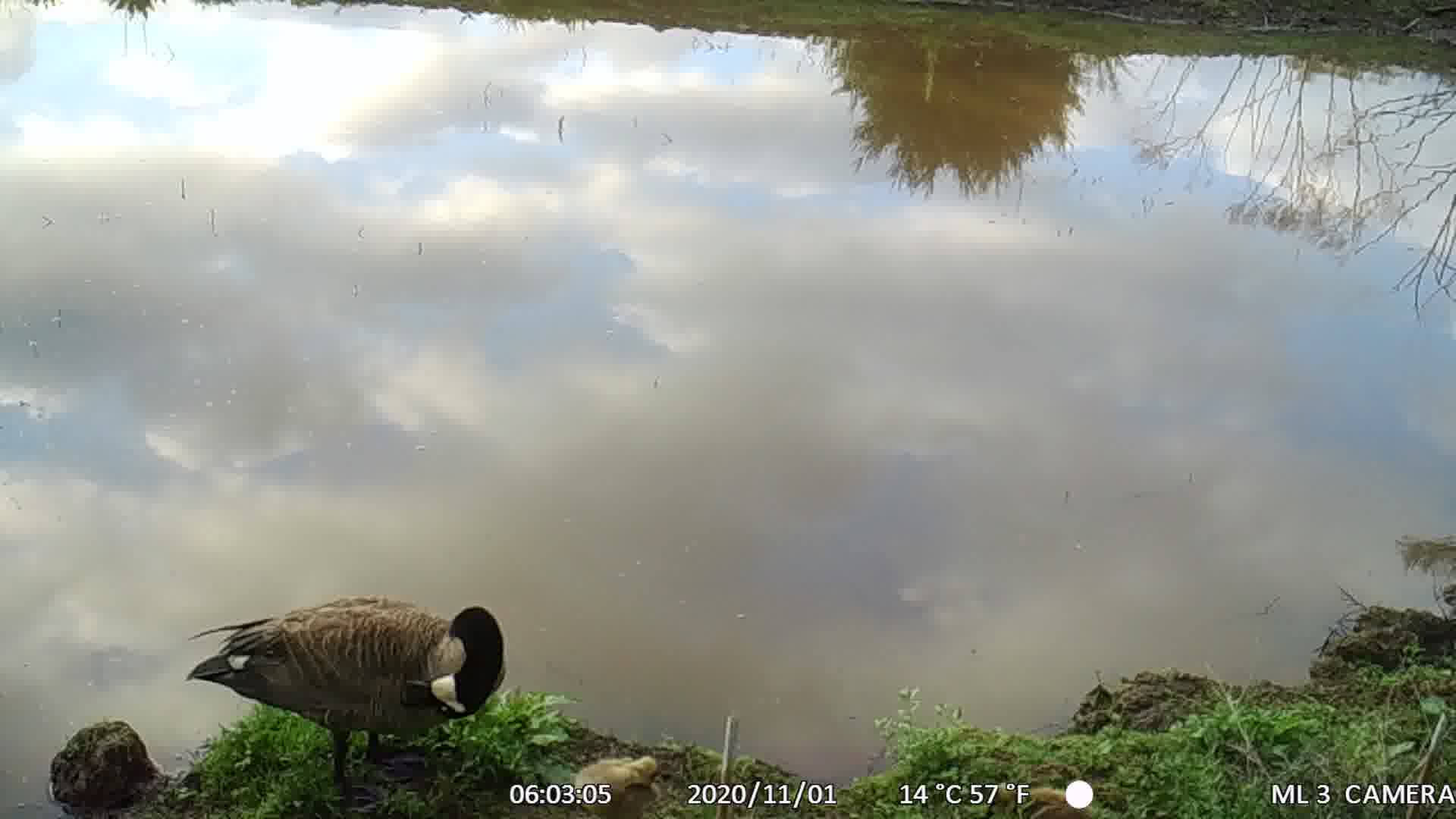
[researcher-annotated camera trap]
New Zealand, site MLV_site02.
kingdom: Animalia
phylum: Chordata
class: Aves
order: Anseriformes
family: Anatidae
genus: Branta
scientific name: Branta canadensis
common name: canada goose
Canada goose (Branta canadensis).